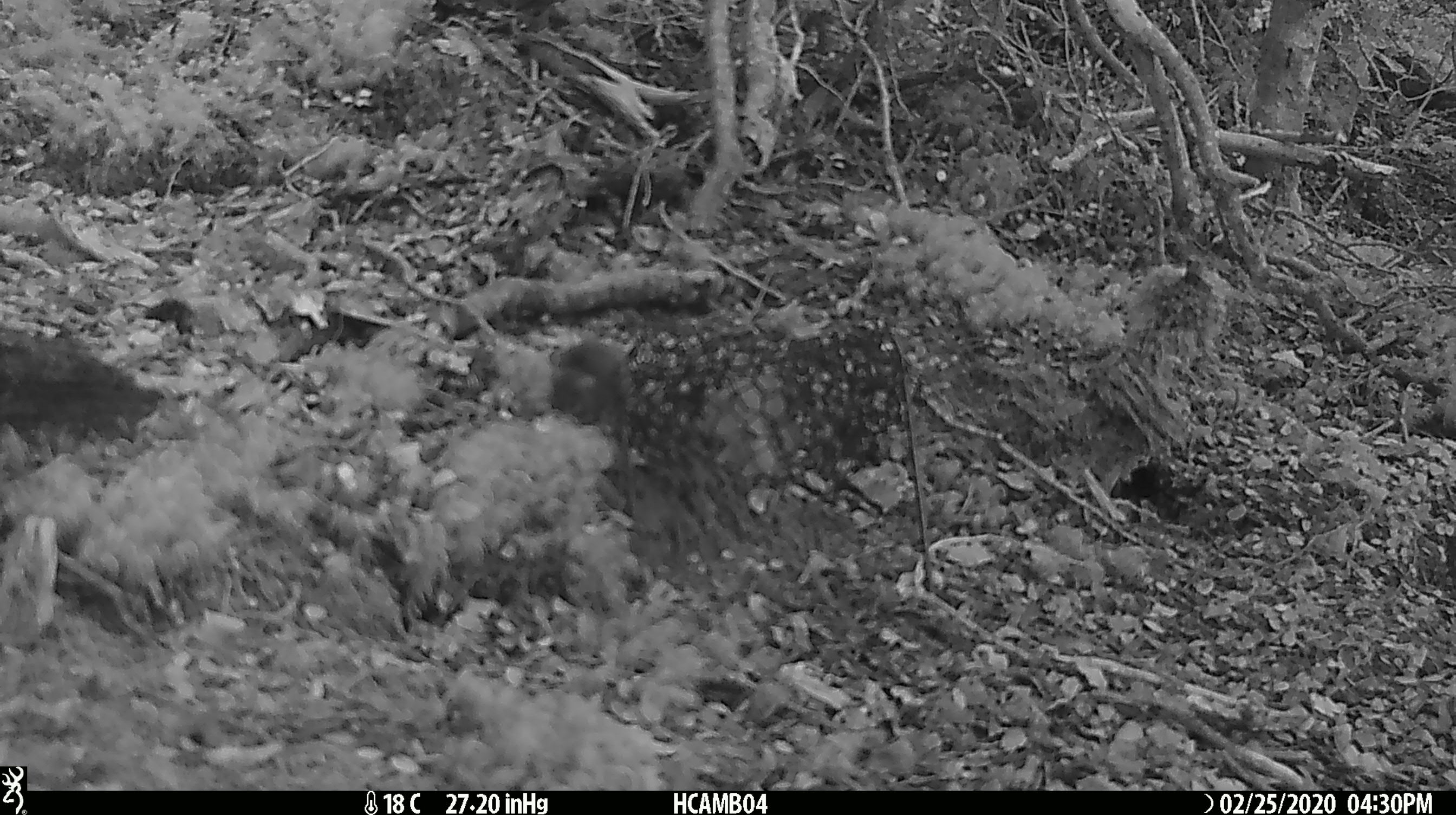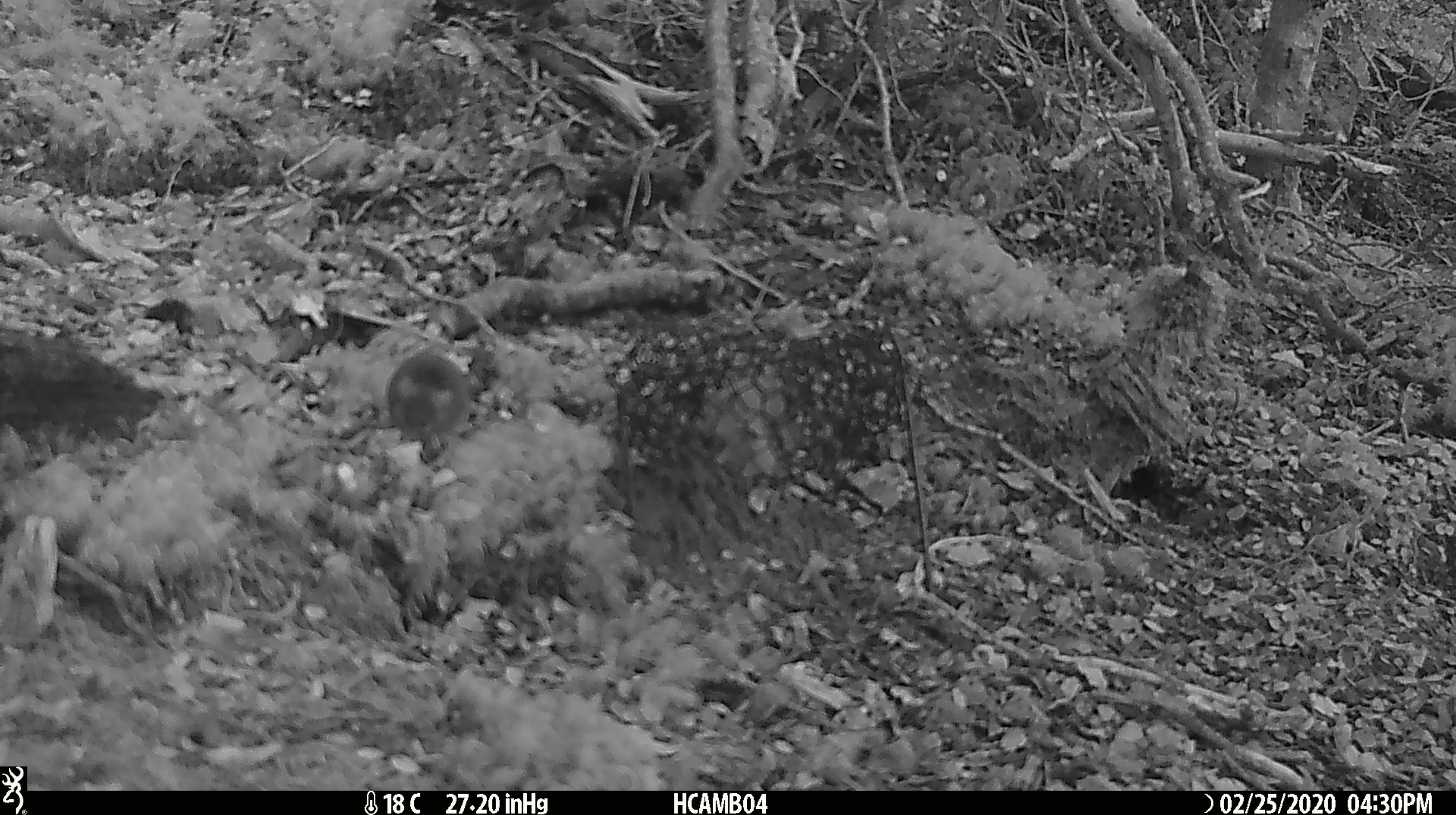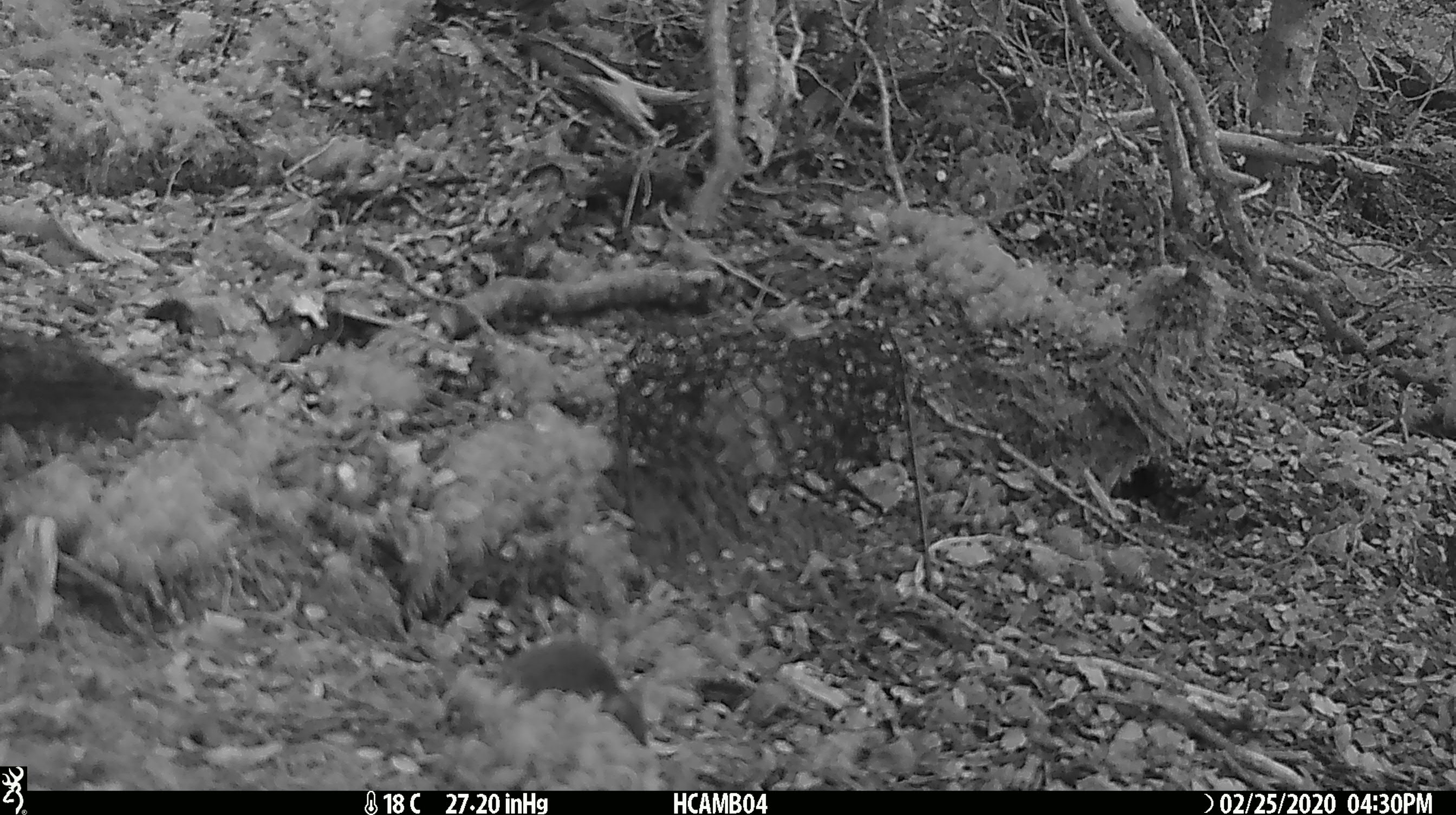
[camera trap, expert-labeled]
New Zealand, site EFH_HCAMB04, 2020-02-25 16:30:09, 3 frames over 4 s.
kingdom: Animalia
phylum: Chordata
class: Mammalia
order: Rodentia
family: Muridae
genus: Mus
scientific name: Mus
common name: mouse